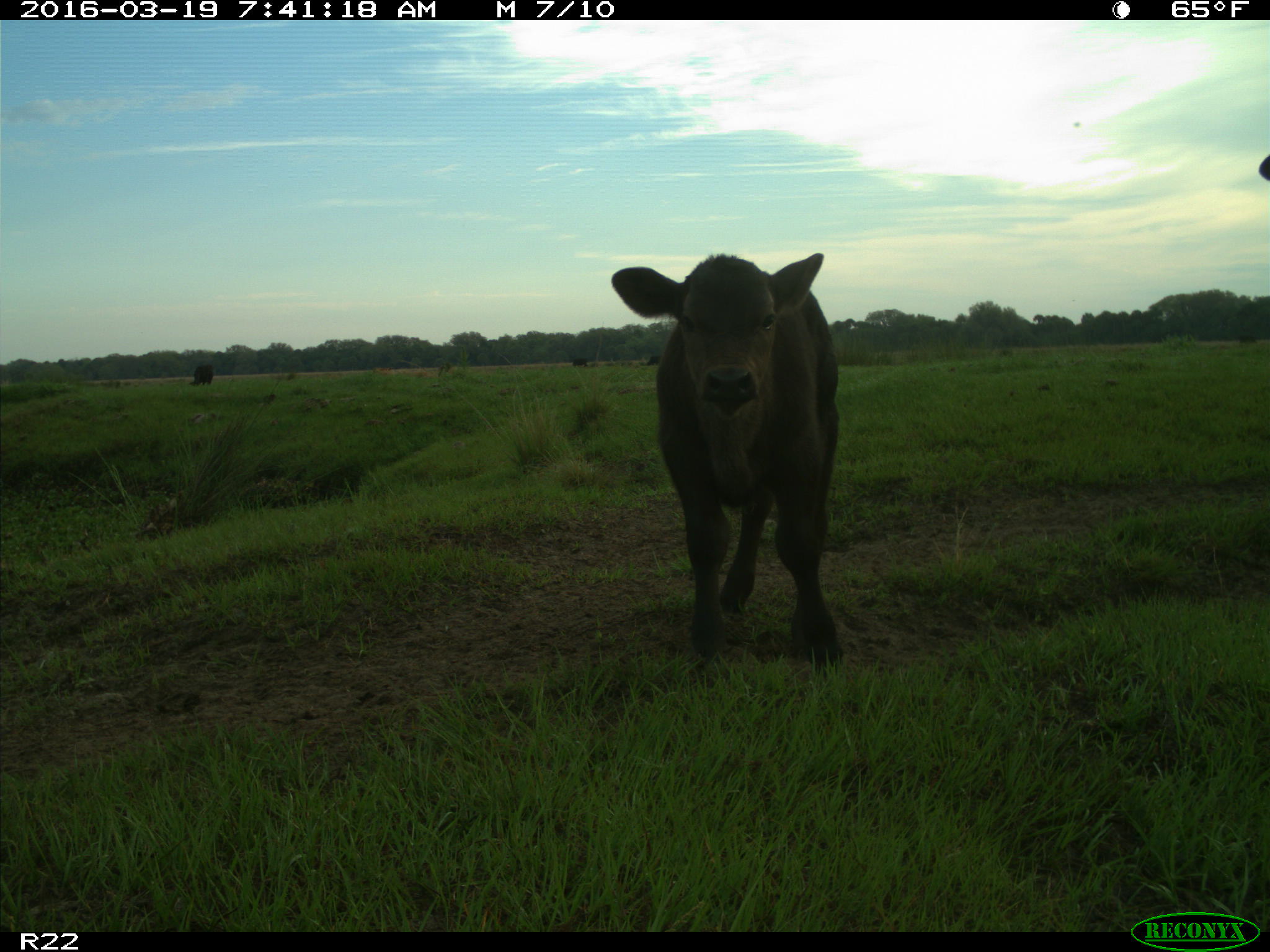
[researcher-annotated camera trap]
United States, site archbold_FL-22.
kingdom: Animalia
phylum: Chordata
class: Mammalia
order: Artiodactyla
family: Bovidae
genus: Bos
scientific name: Bos taurus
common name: domestic cow